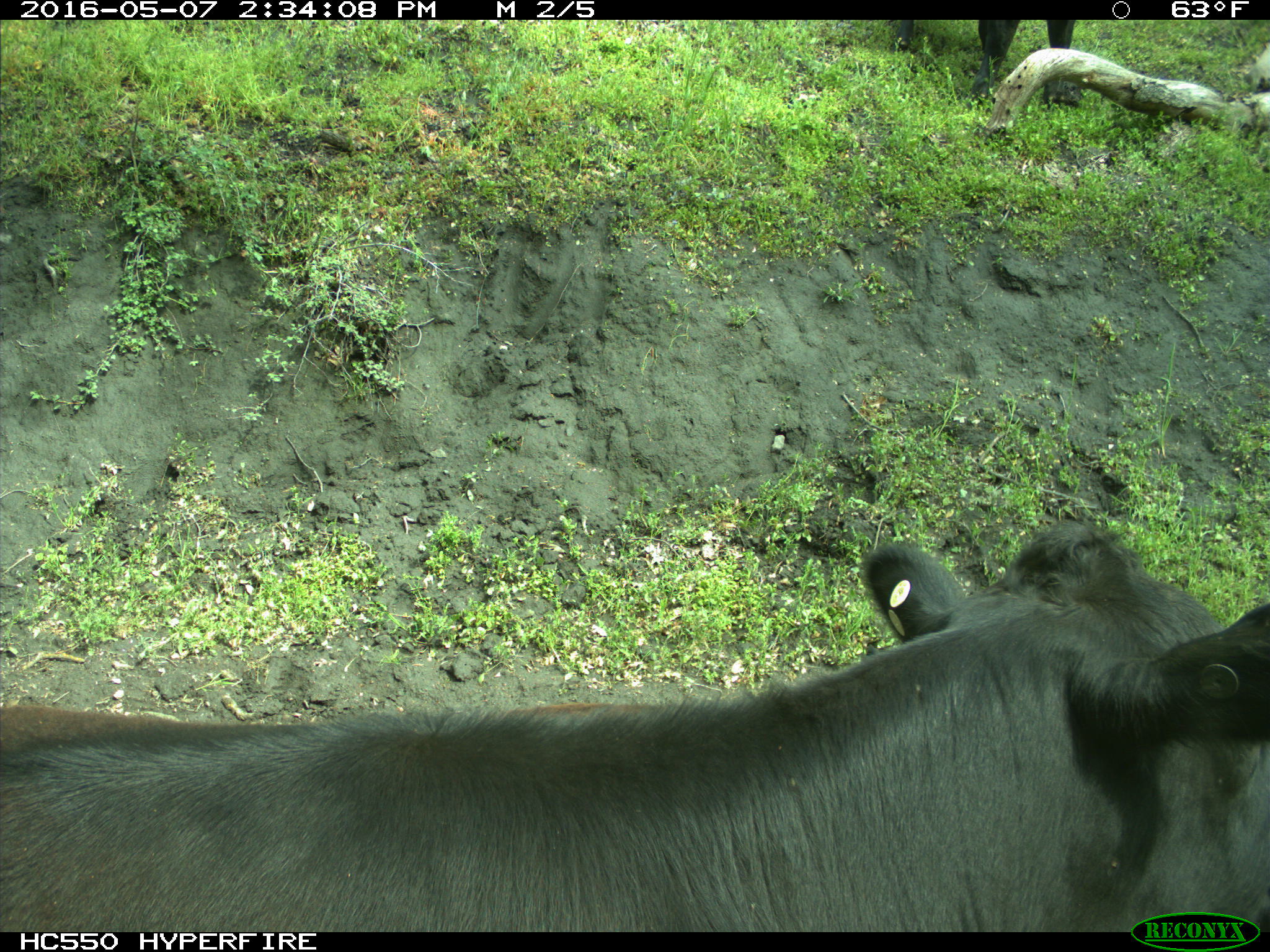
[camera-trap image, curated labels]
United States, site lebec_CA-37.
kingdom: Animalia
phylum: Chordata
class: Mammalia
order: Artiodactyla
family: Bovidae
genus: Bos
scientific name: Bos taurus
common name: domestic cow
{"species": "Bos taurus (domestic cow)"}